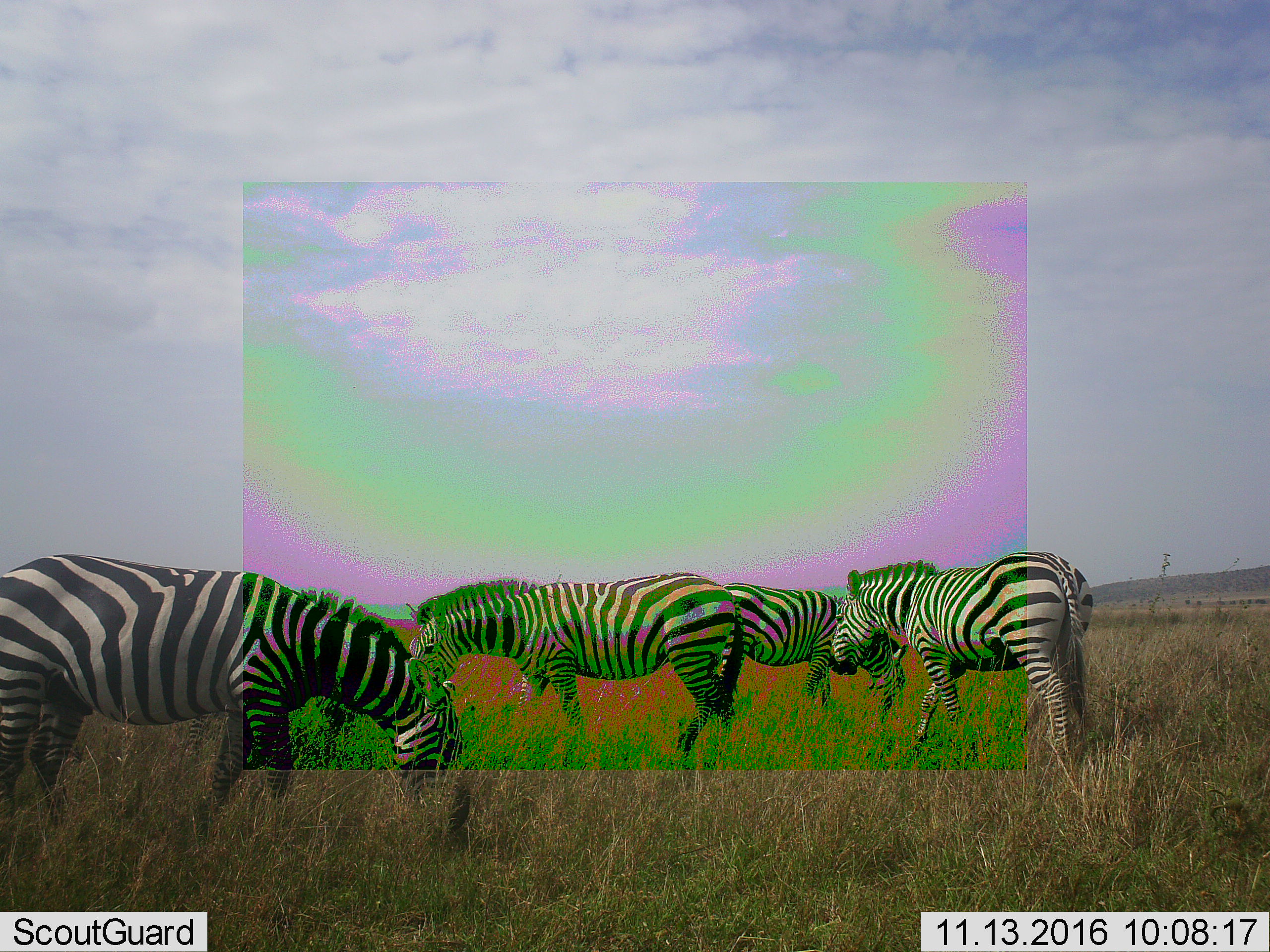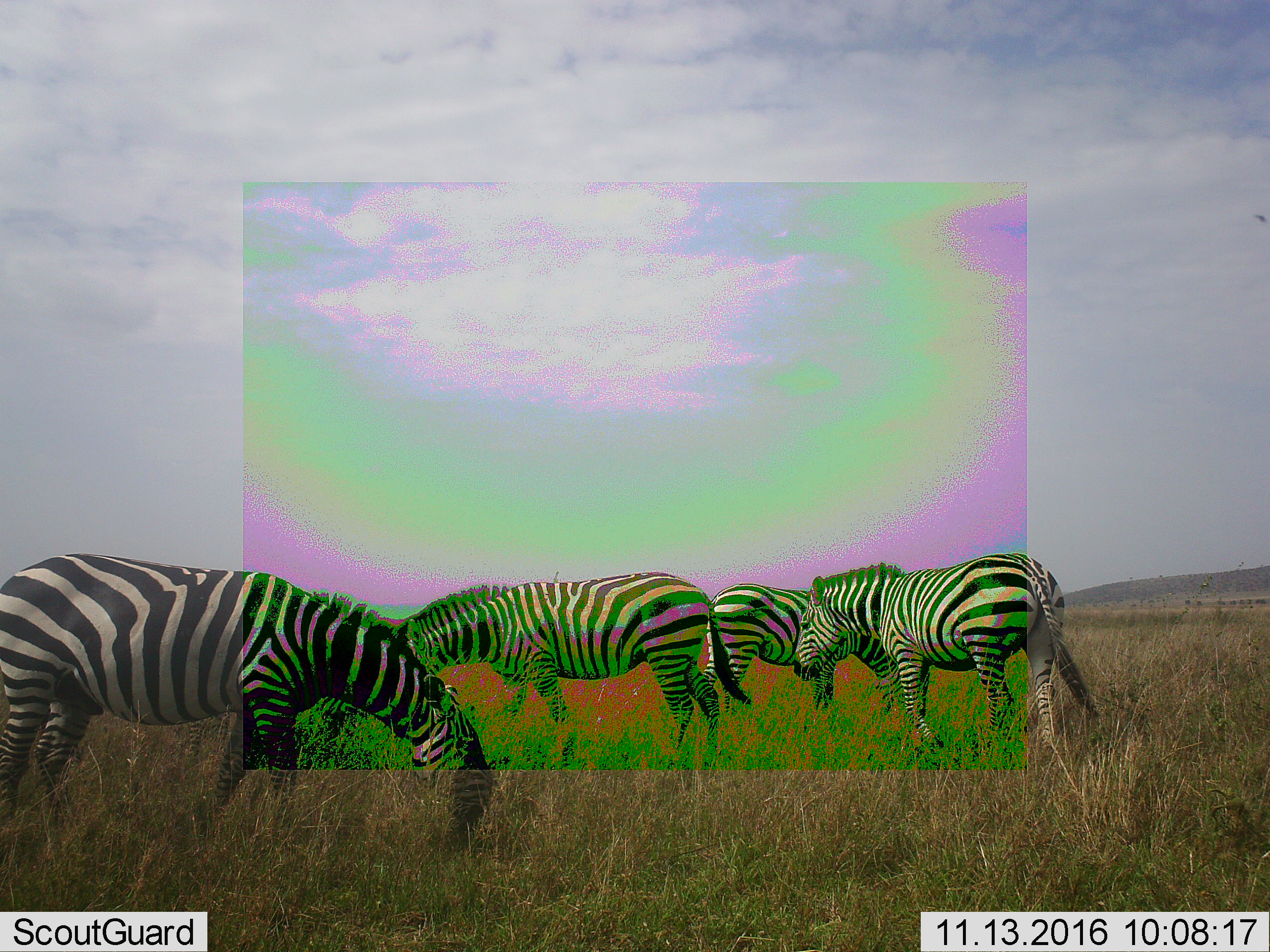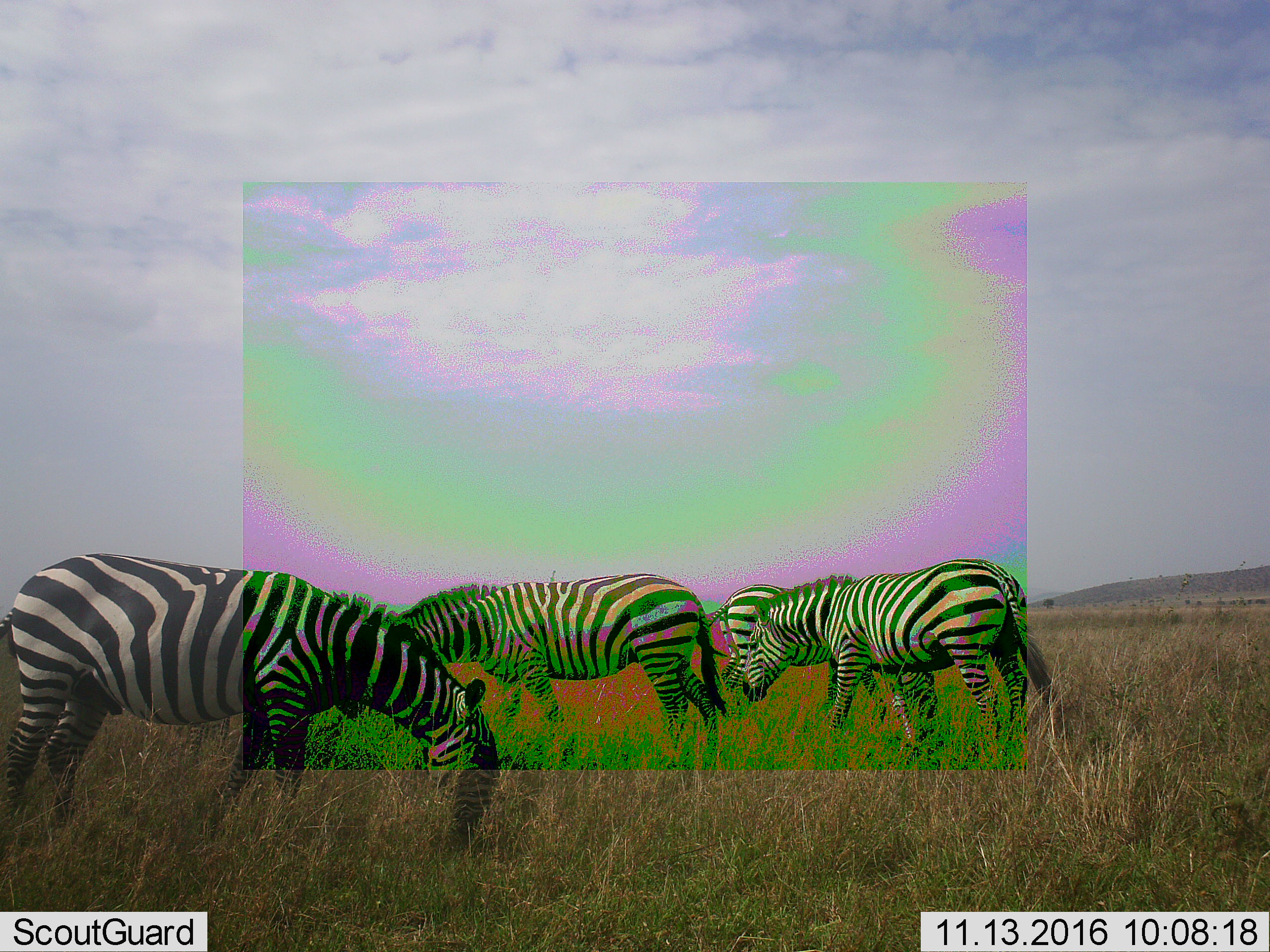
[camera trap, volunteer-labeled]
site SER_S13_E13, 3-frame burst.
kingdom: Animalia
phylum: Chordata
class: Mammalia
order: Perissodactyla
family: Equidae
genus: Equus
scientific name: Equus quagga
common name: plains zebra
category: zebraplains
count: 4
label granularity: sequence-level